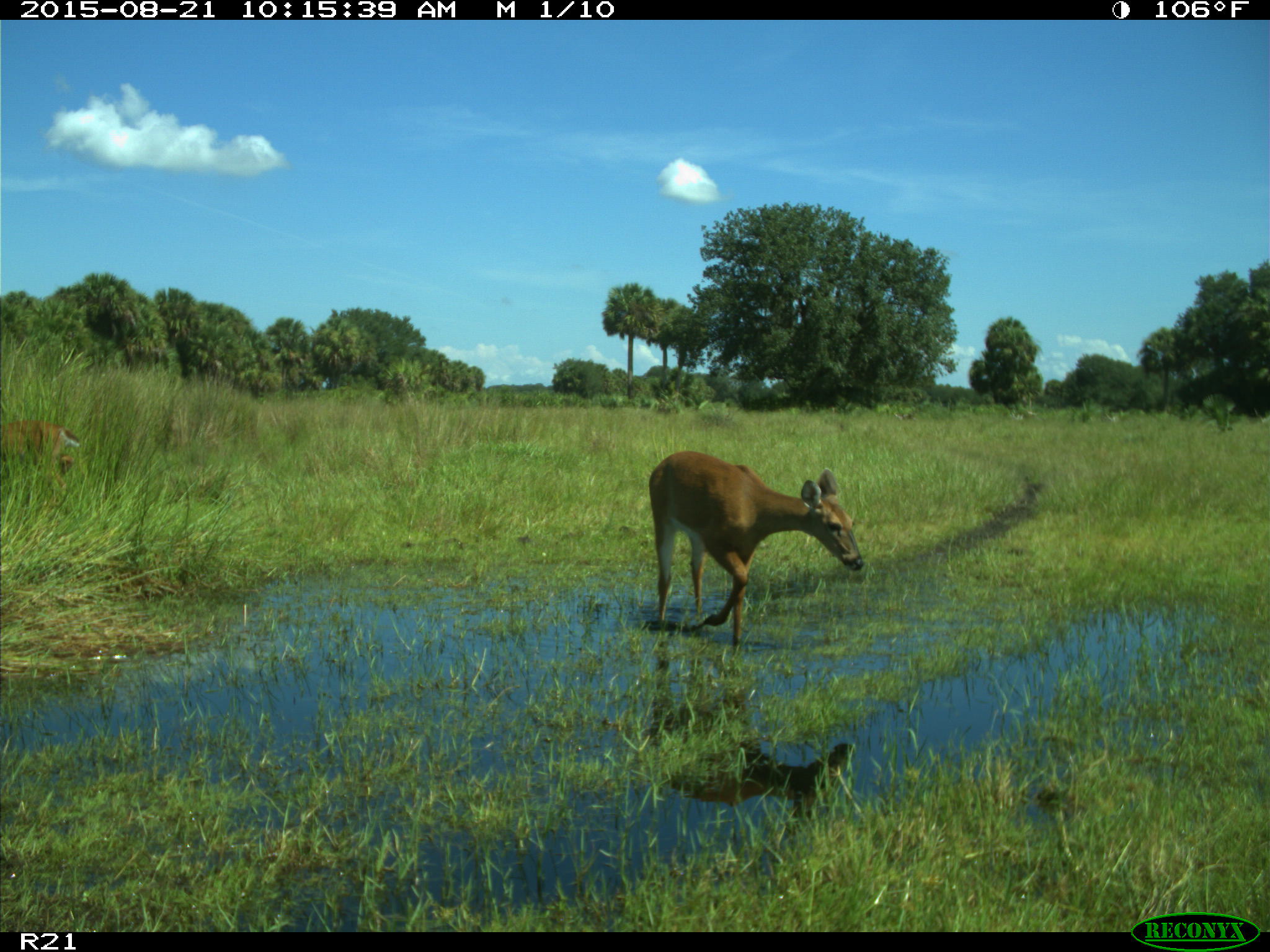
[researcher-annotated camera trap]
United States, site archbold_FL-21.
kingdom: Animalia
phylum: Chordata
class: Mammalia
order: Artiodactyla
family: Cervidae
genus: Odocoileus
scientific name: Odocoileus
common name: deer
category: unidentified deer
Unidentified deer (deer) (Odocoileus).